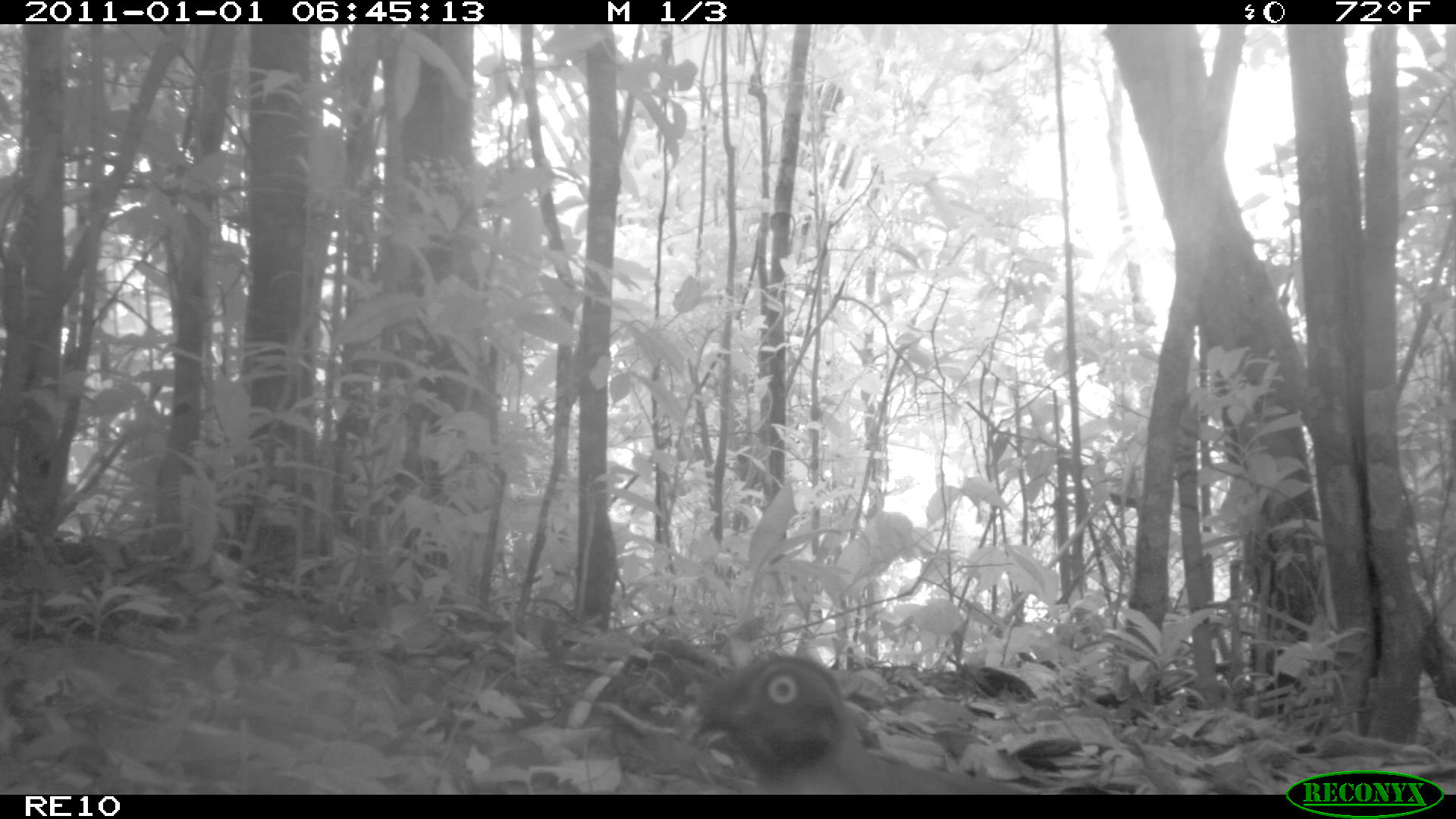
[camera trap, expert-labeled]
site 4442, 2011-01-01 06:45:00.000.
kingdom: Animalia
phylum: Chordata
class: Aves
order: Cuculiformes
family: Cuculidae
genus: Coua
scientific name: Coua serriana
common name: red-breasted coua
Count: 1.